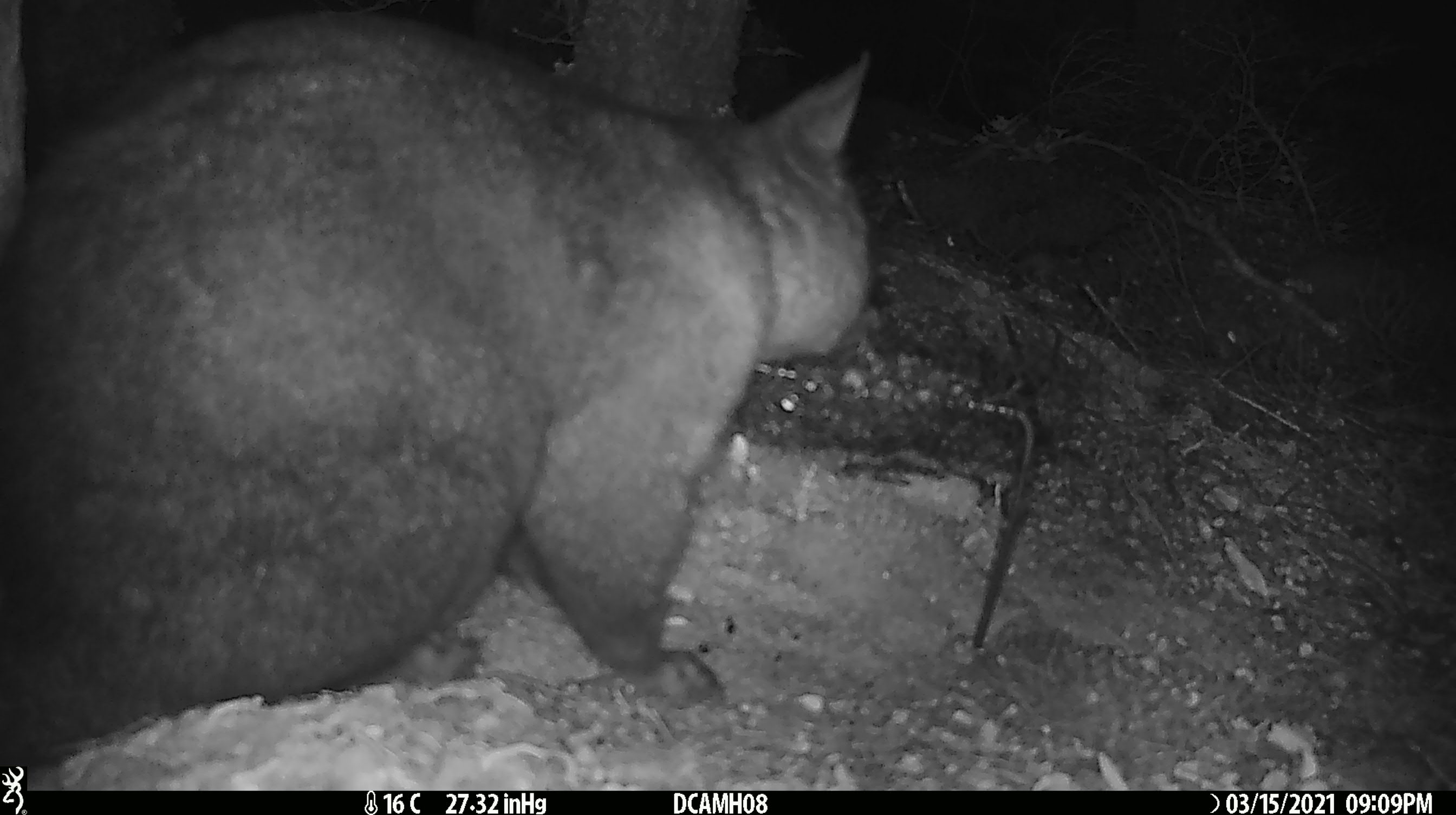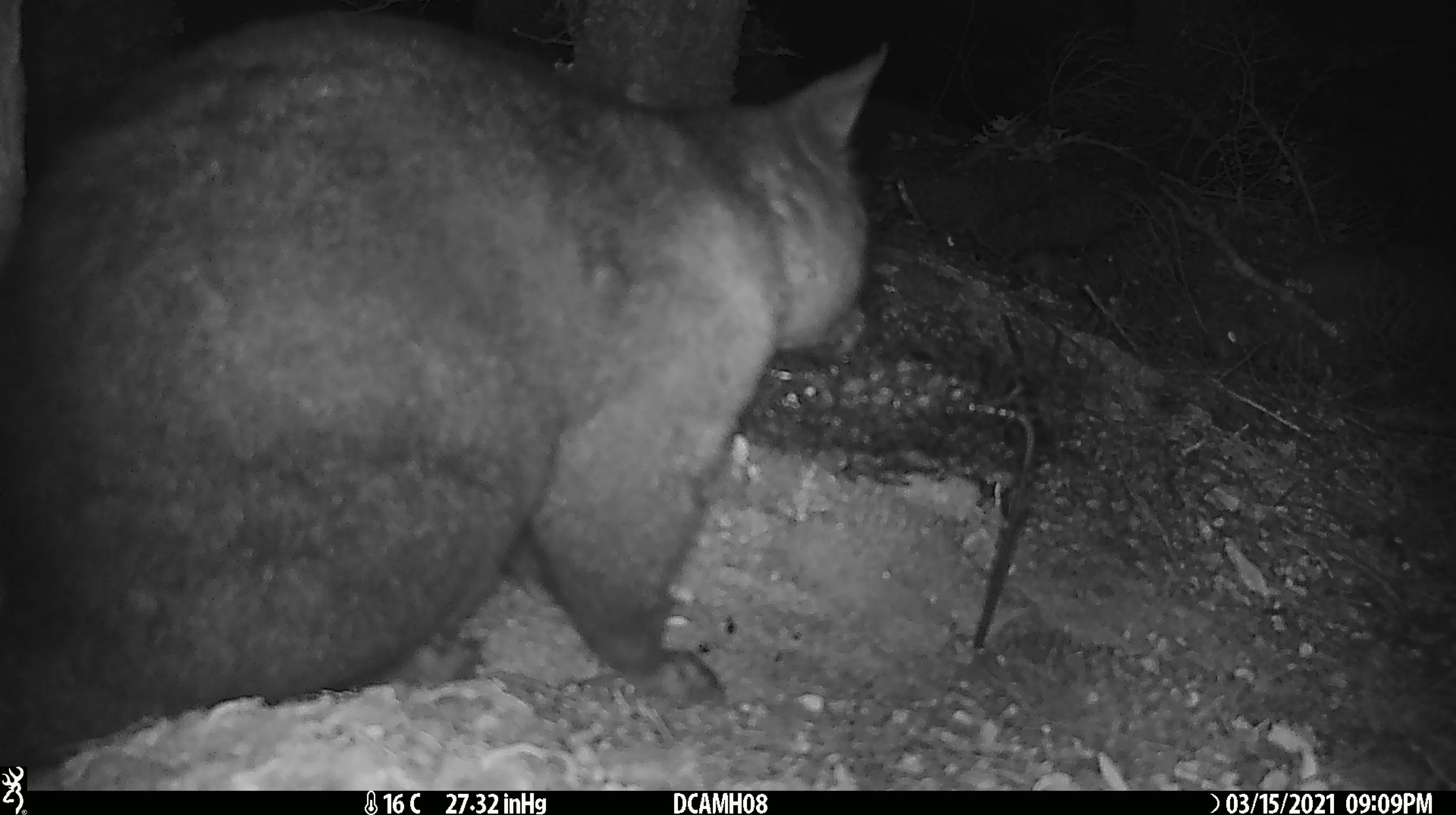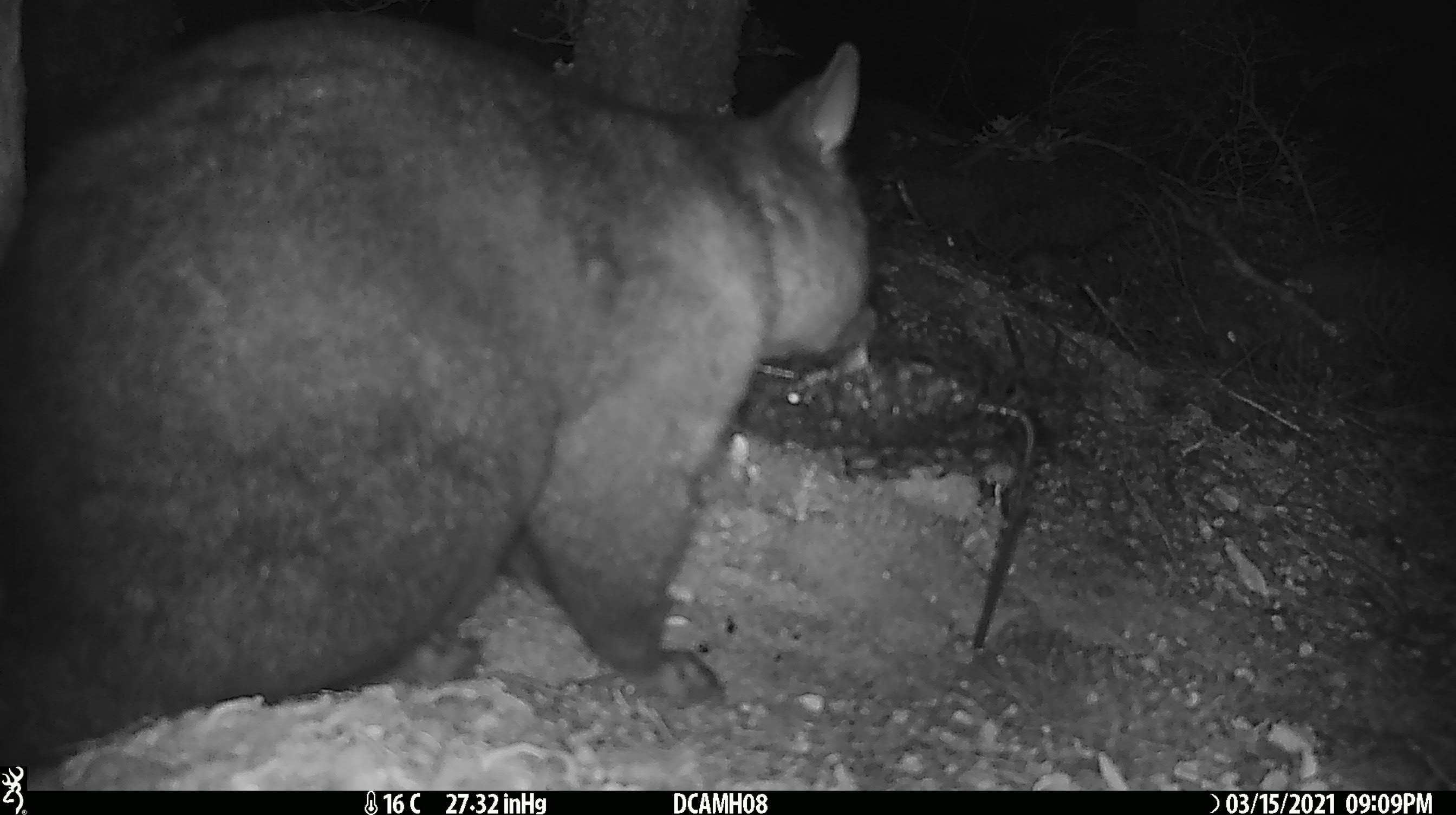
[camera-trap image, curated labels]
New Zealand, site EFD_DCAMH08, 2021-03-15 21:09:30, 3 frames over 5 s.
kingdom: Animalia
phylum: Chordata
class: Mammalia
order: Diprotodontia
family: Phalangeridae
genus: Trichosurus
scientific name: Trichosurus vulpecula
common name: common brushtail possum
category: possum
Possum (common brushtail possum) (Trichosurus vulpecula).